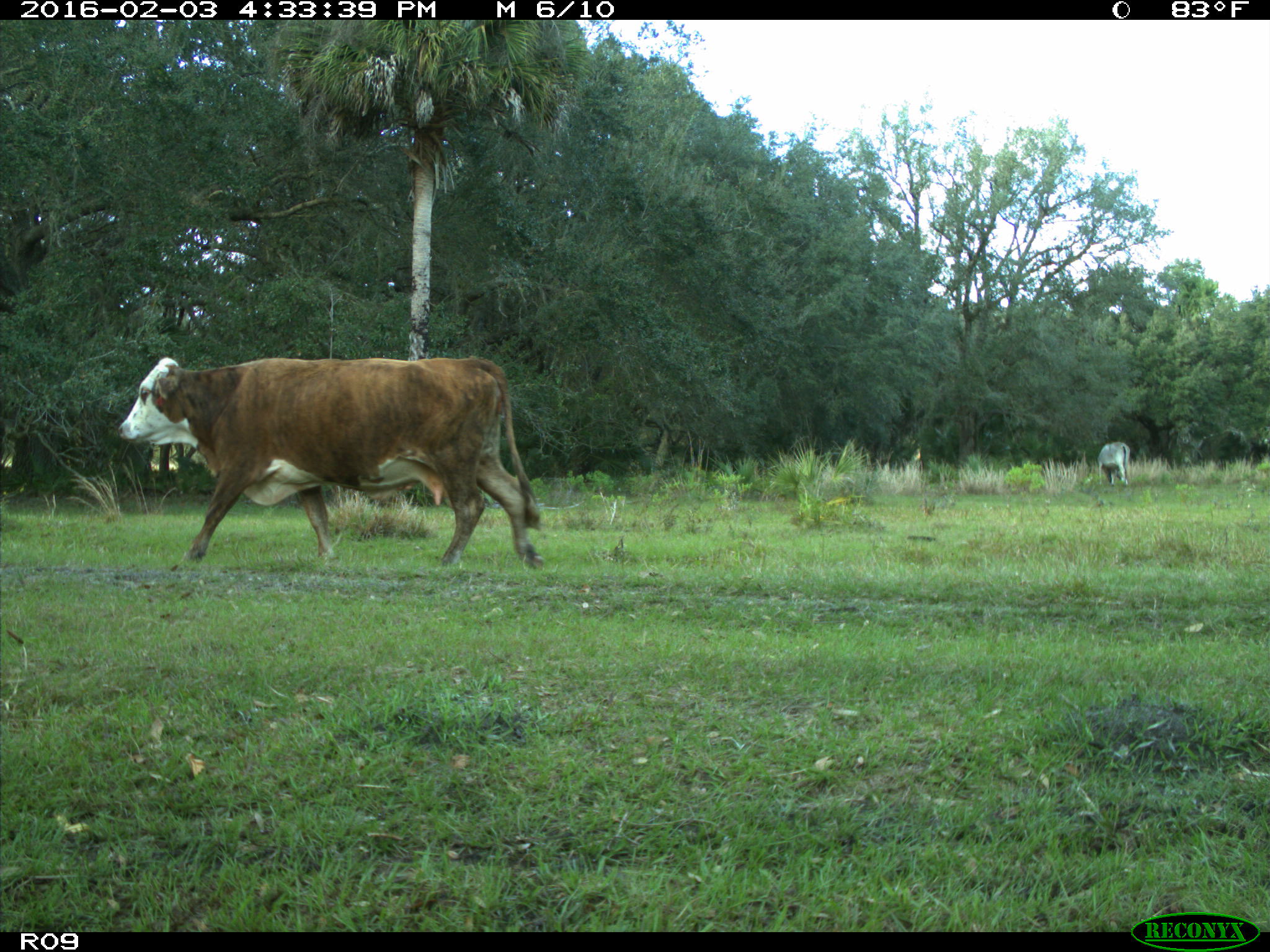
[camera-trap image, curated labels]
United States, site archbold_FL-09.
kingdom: Animalia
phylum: Chordata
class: Mammalia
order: Artiodactyla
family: Bovidae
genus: Bos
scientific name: Bos taurus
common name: domestic cow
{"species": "Bos taurus (domestic cow)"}